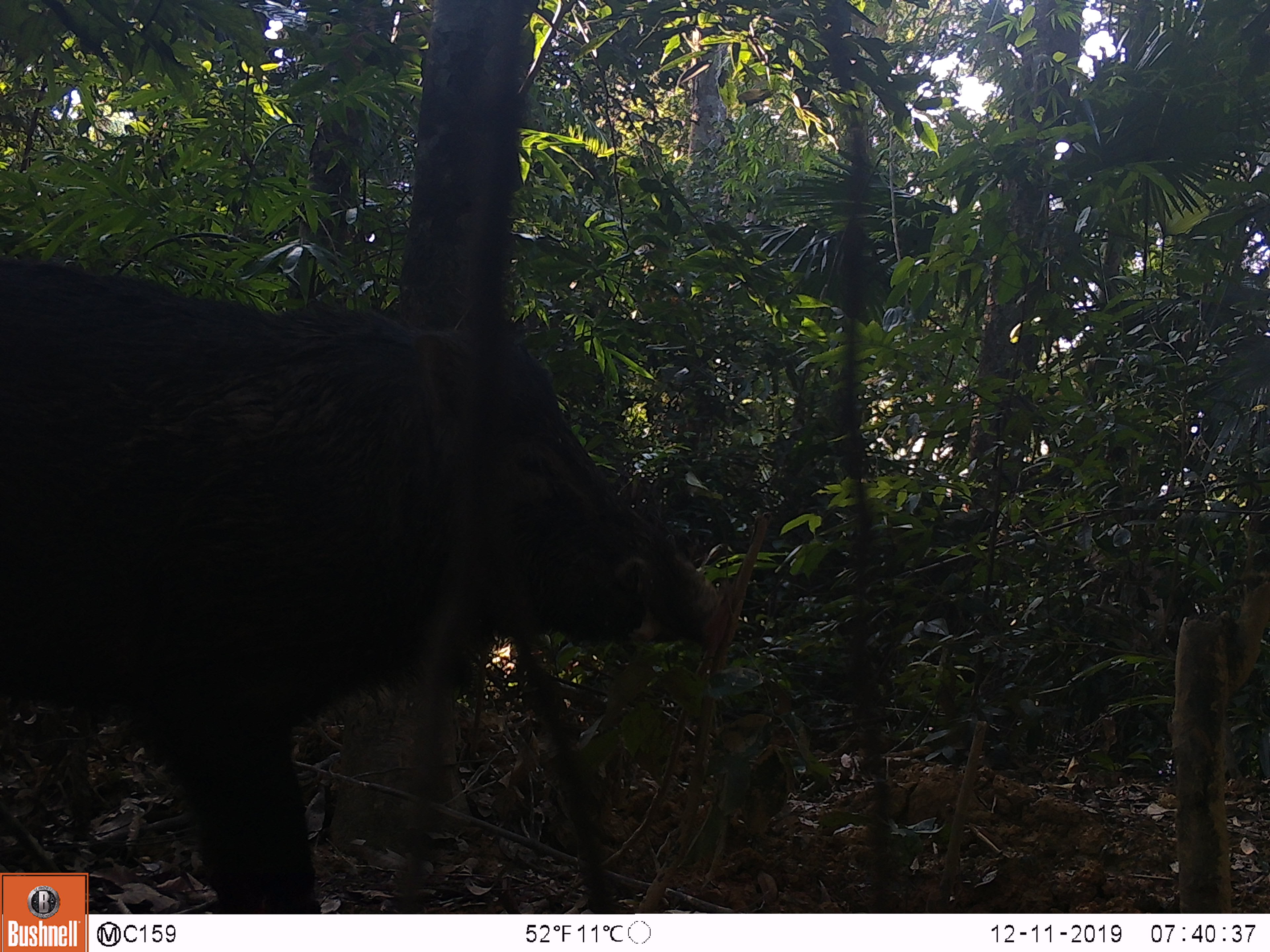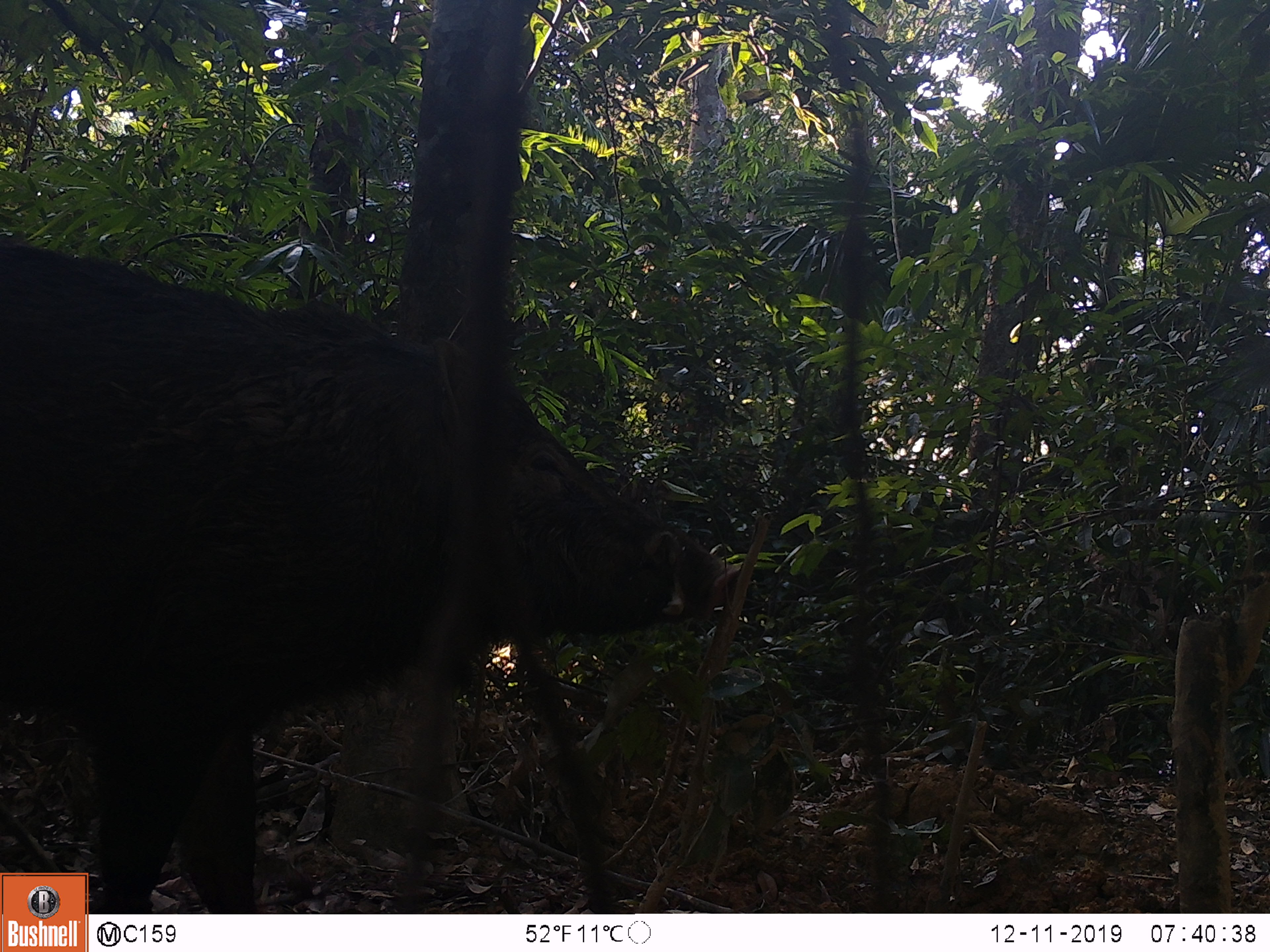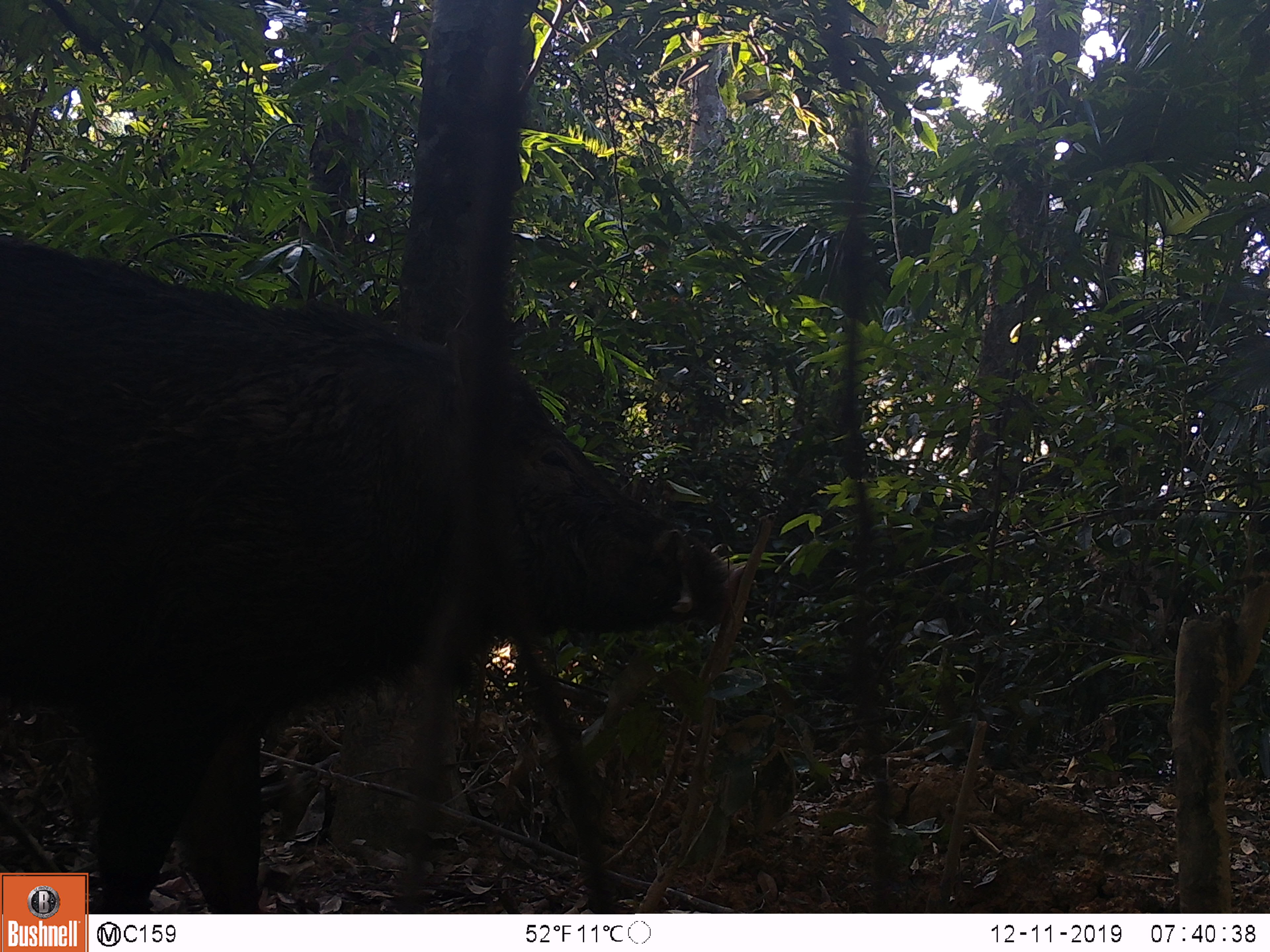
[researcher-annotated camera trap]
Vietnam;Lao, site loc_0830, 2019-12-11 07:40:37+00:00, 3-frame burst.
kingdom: Animalia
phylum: Chordata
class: Mammalia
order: Artiodactyla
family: Suidae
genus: Sus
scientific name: Sus scrofa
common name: eurasian wild pig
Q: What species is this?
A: Eurasian wild pig (Sus scrofa).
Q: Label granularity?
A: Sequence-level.